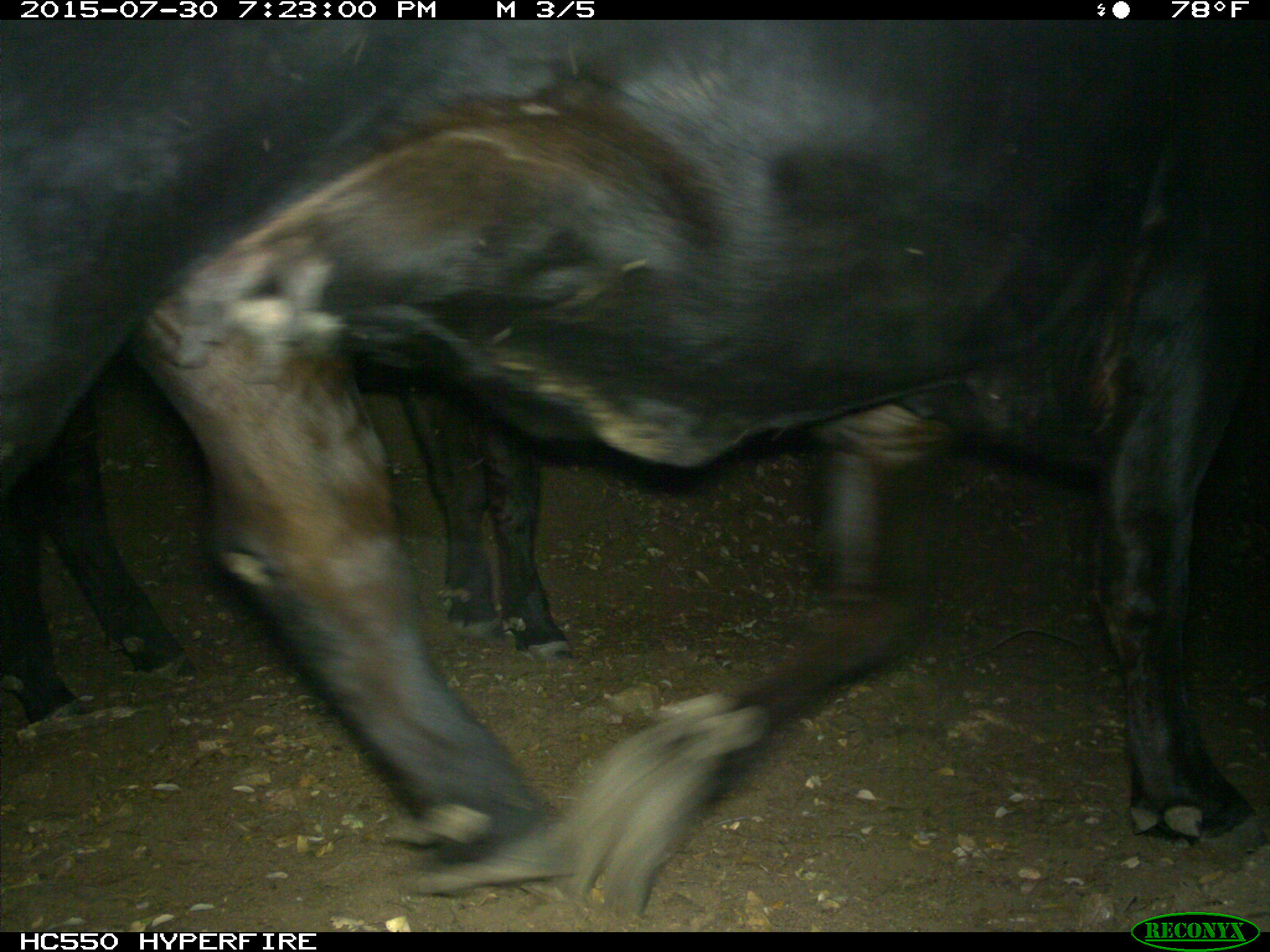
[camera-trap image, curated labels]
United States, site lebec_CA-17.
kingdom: Animalia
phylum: Chordata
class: Mammalia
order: Artiodactyla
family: Bovidae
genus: Bos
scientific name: Bos taurus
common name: domestic cow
Bos taurus (domestic cow).